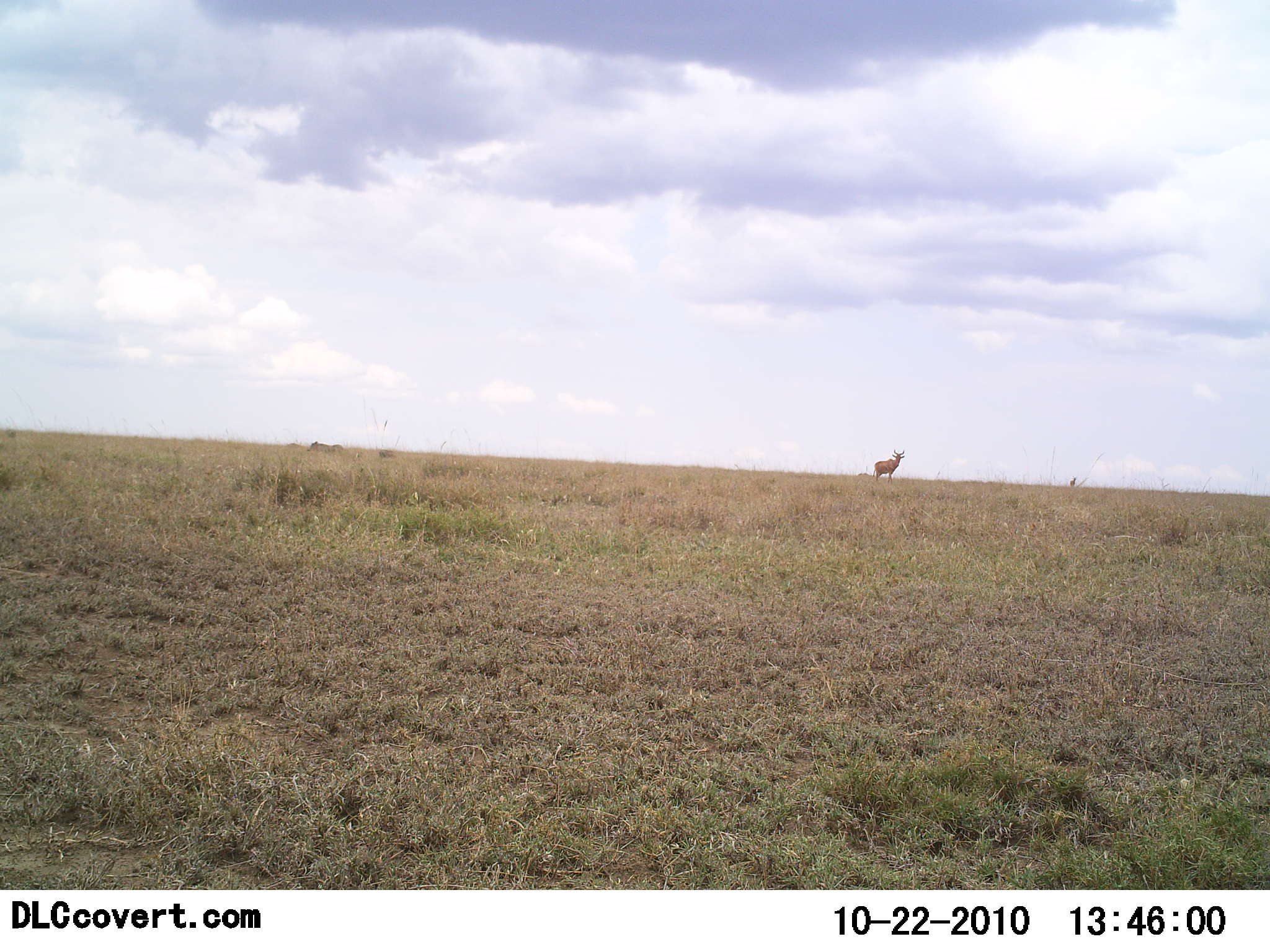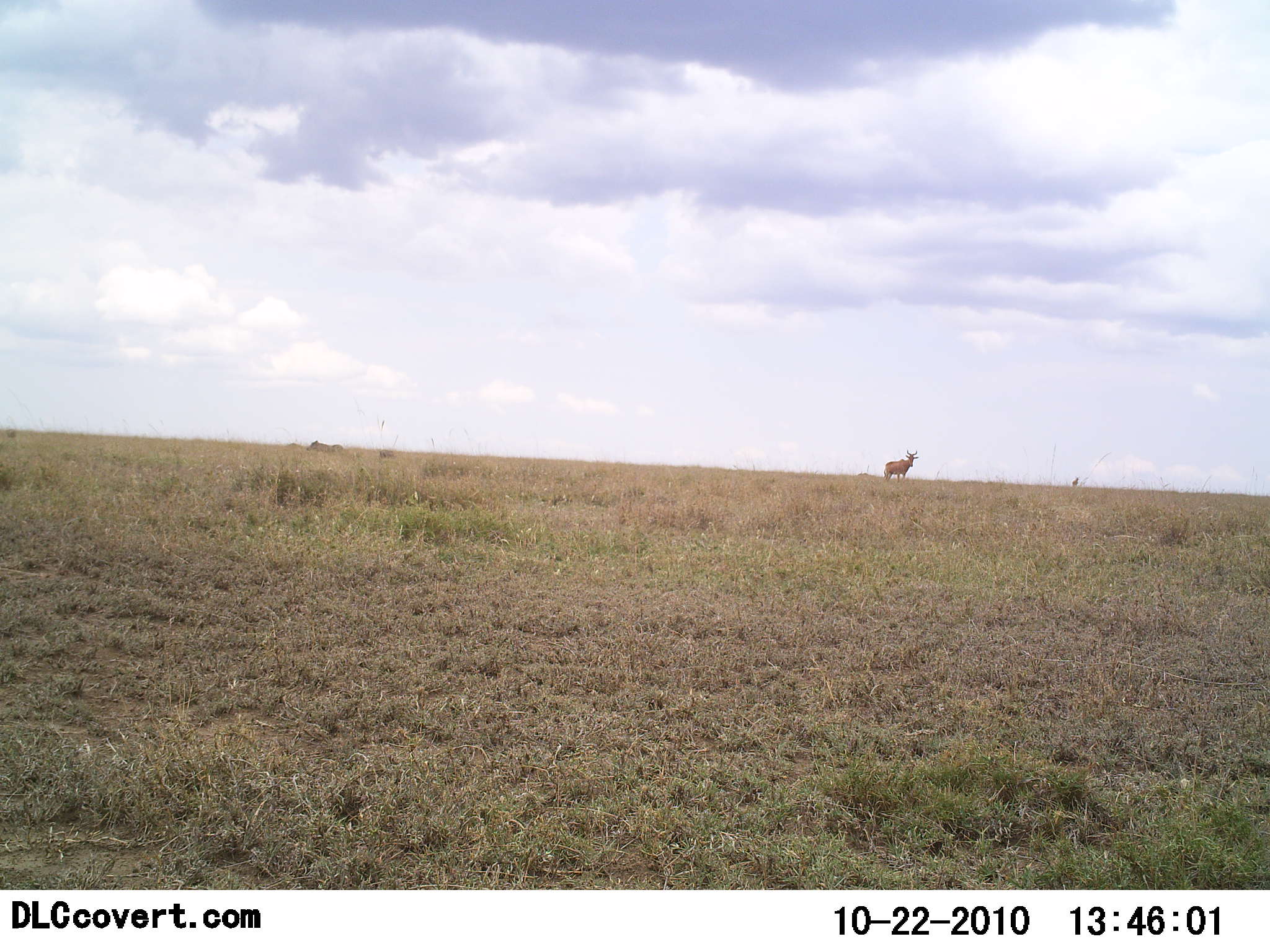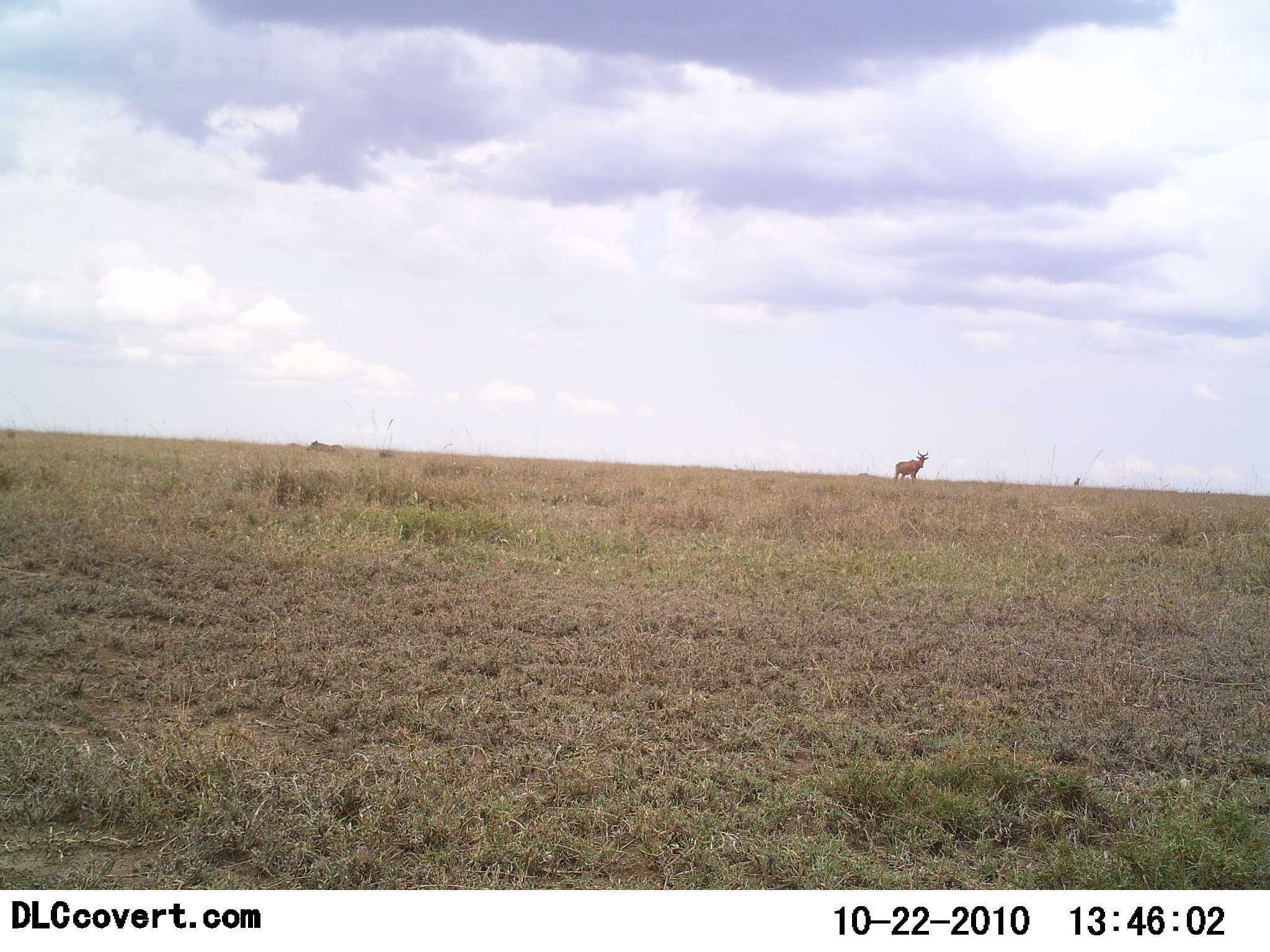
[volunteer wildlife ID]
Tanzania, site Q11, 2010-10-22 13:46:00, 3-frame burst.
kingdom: Animalia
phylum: Chordata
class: Mammalia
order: Artiodactyla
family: Bovidae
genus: Alcelaphus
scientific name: Alcelaphus buselaphus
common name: hartebeest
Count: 1.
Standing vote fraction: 38%.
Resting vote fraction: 0%.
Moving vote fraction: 62%.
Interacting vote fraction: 0%.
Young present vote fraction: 0%.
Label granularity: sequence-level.